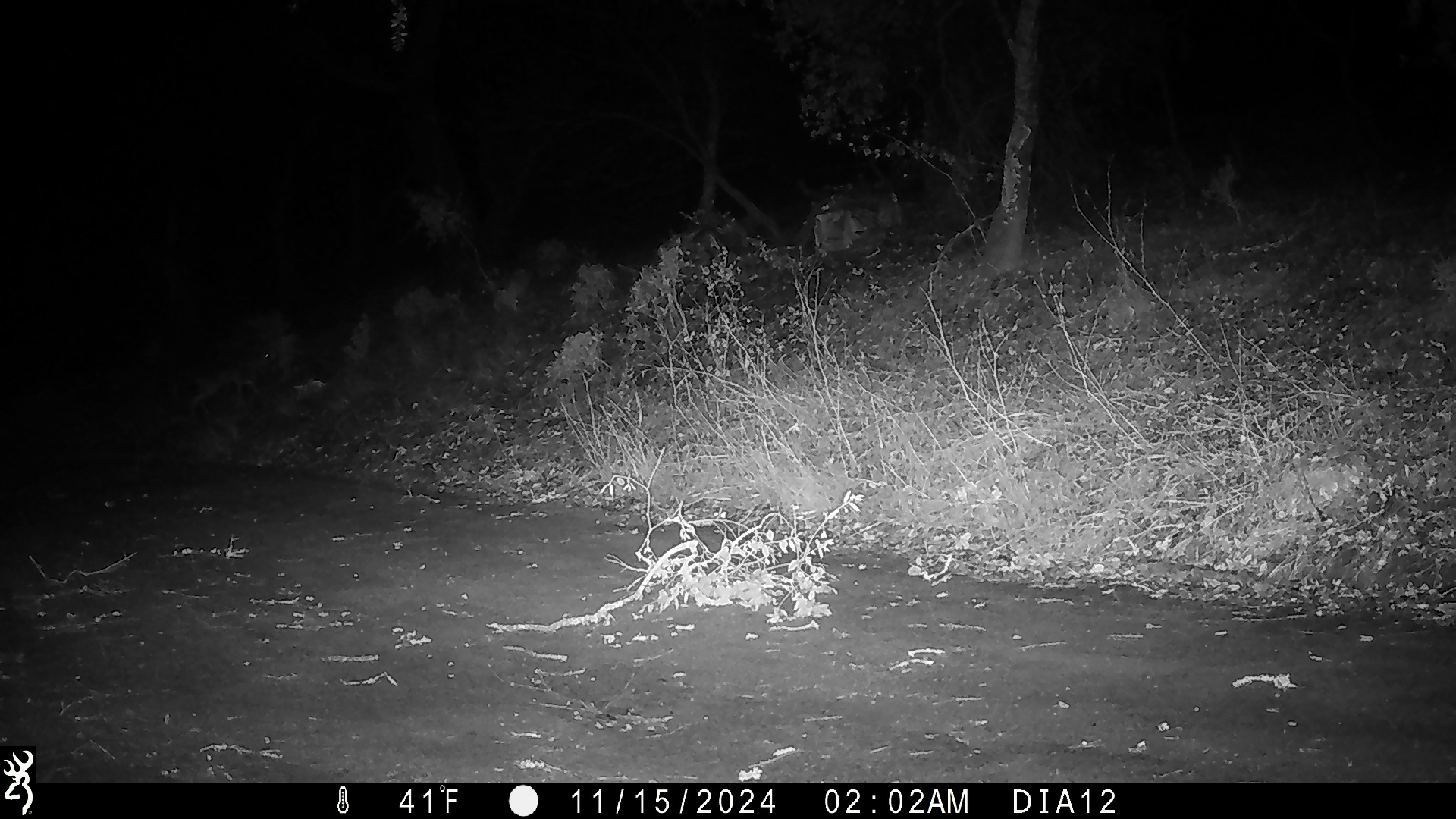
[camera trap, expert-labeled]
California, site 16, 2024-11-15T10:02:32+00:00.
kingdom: Animalia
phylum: Chordata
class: Mammalia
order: Artiodactyla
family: Cervidae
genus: Odocoileus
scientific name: Odocoileus hemionus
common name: mule deer